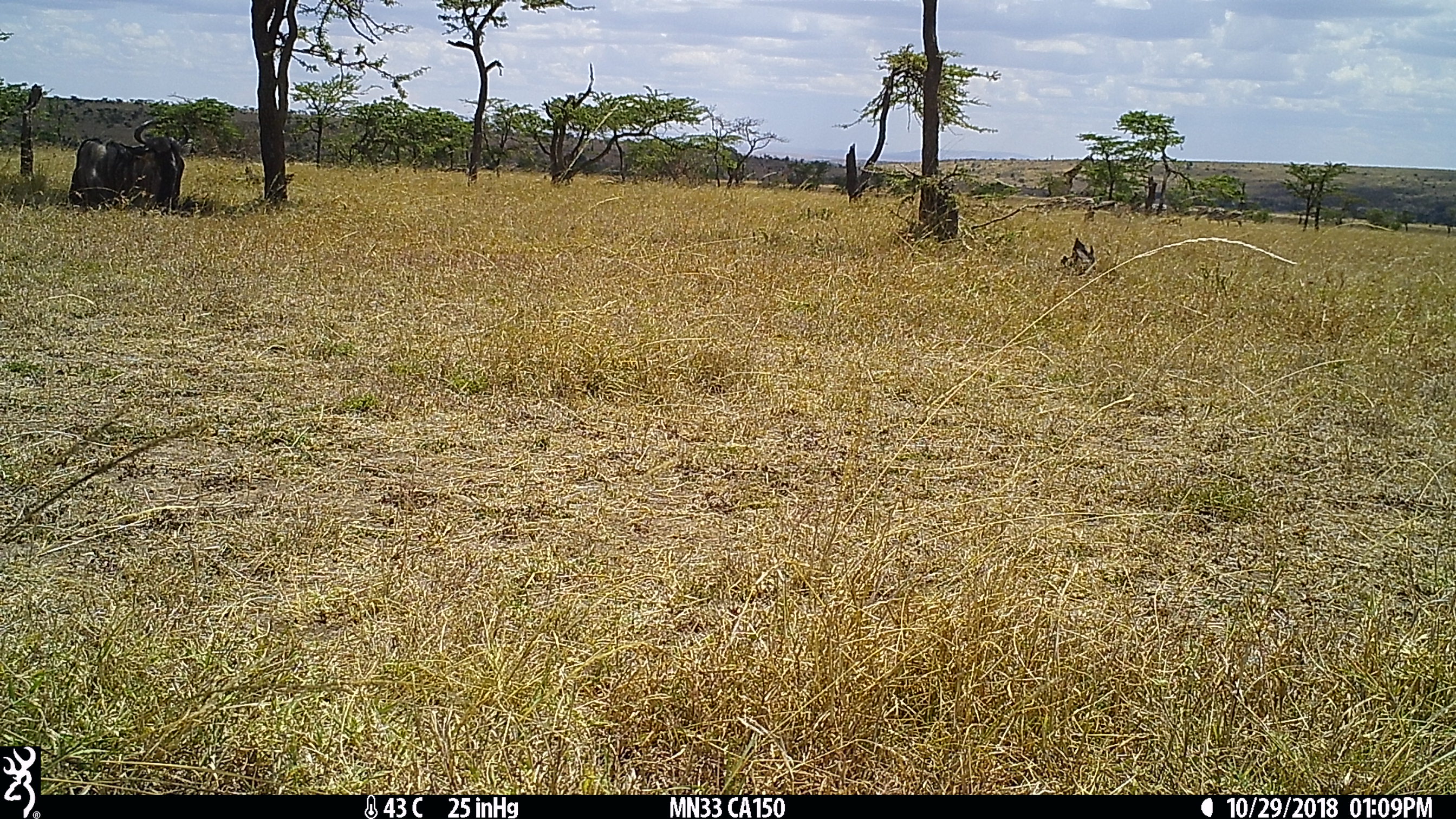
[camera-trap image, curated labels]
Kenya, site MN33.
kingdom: Animalia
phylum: Chordata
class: Mammalia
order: Artiodactyla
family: Giraffidae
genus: Giraffa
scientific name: Giraffa camelopardalis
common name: northern giraffe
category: giraffe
Giraffe (northern giraffe) (Giraffa camelopardalis).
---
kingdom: Animalia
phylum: Chordata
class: Mammalia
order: Artiodactyla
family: Bovidae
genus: Connochaetes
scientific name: Connochaetes taurinus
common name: blue wildebeest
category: wildebeest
Wildebeest (blue wildebeest) (Connochaetes taurinus).